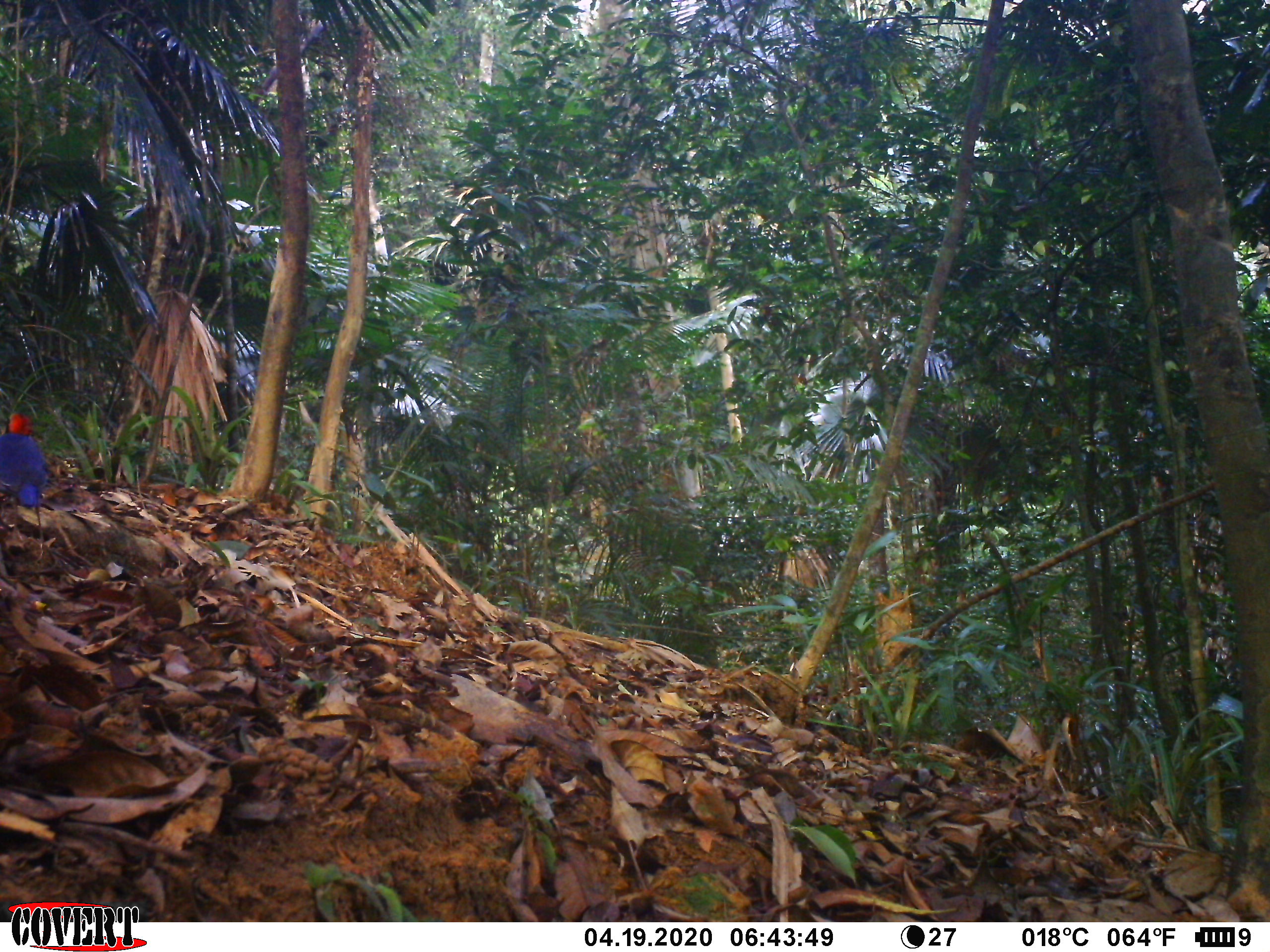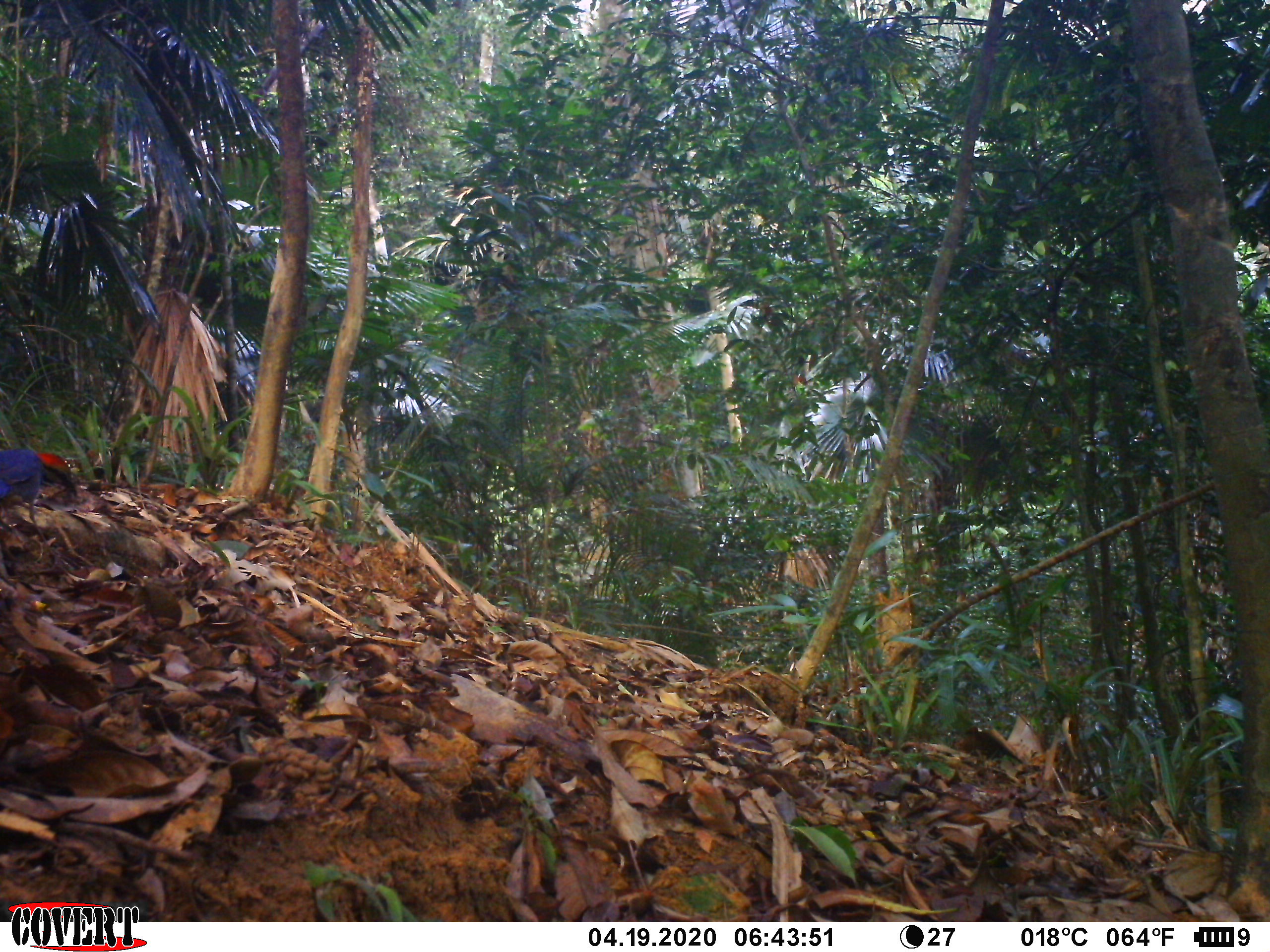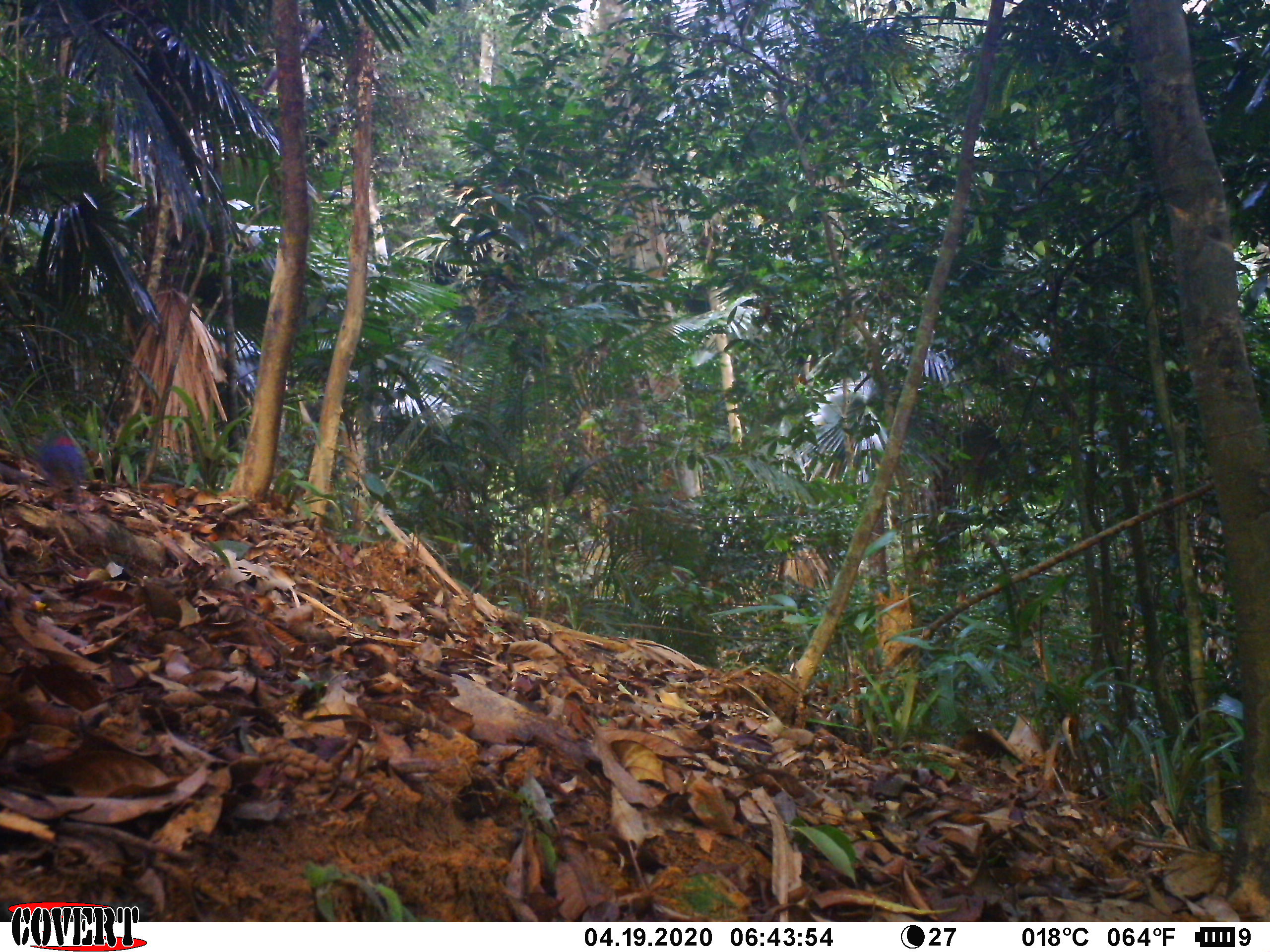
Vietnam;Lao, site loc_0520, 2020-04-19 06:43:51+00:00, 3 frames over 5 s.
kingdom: Animalia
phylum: Chordata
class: Aves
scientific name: Aves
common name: bird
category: unidentified bird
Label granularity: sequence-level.